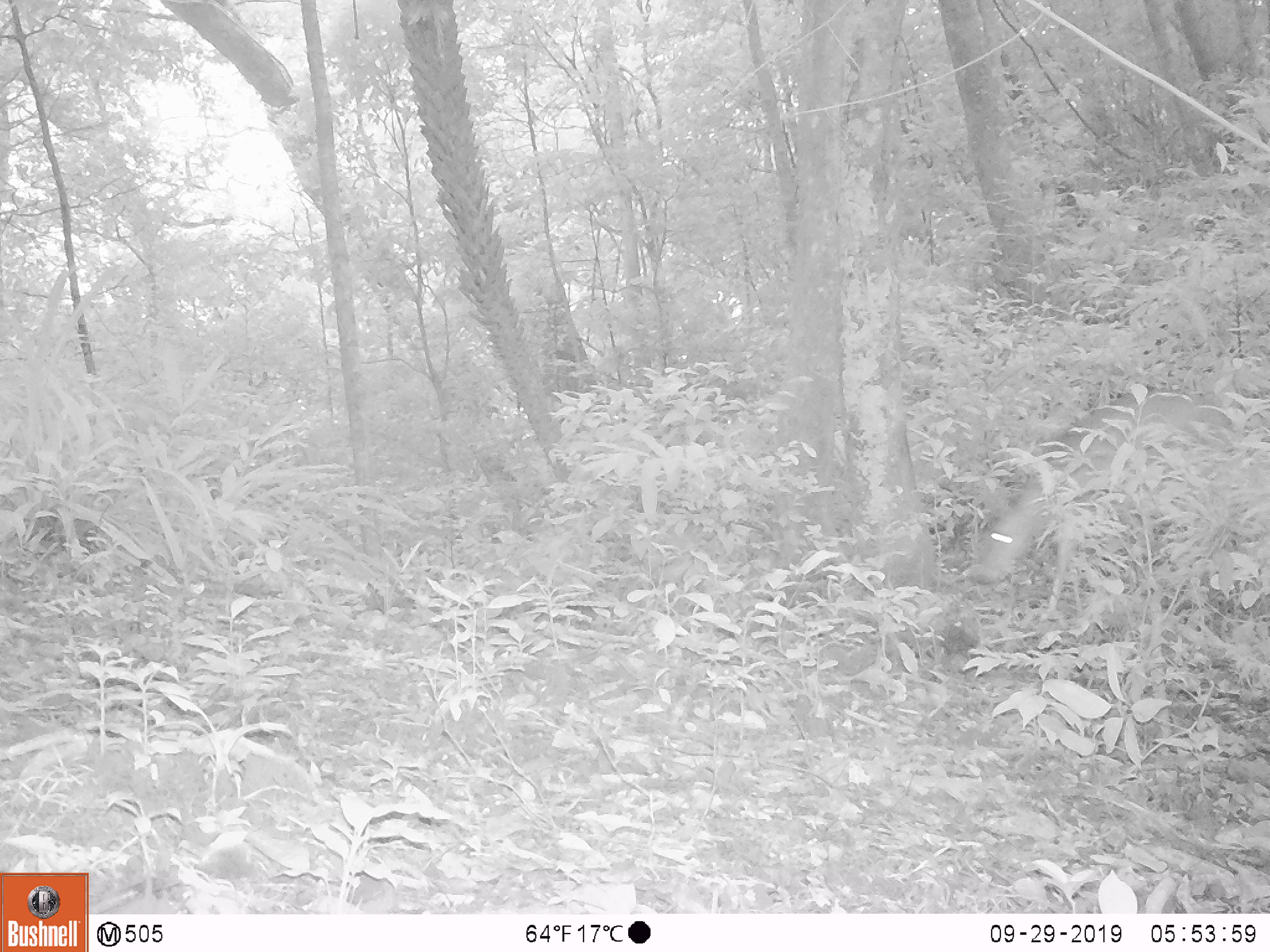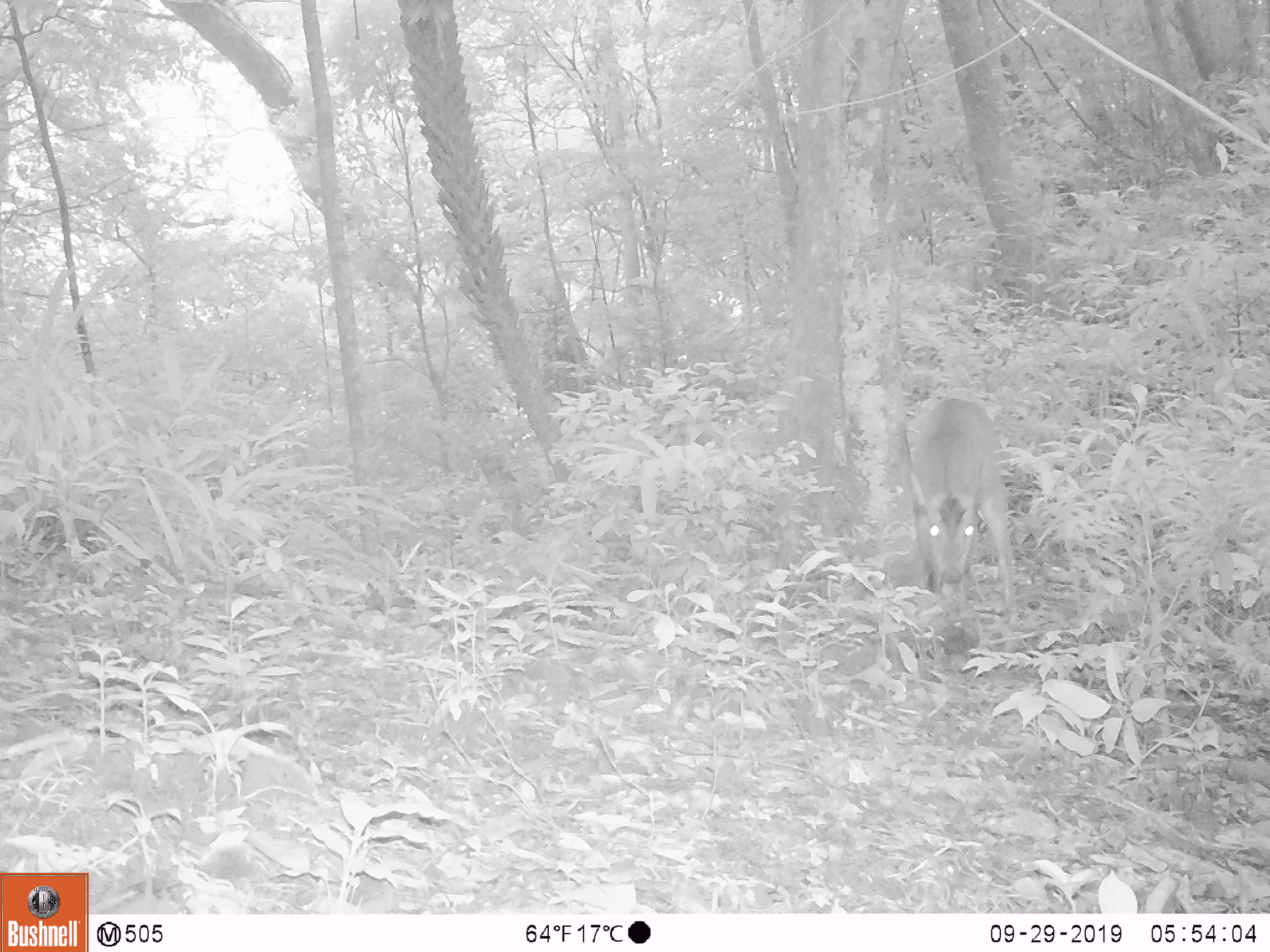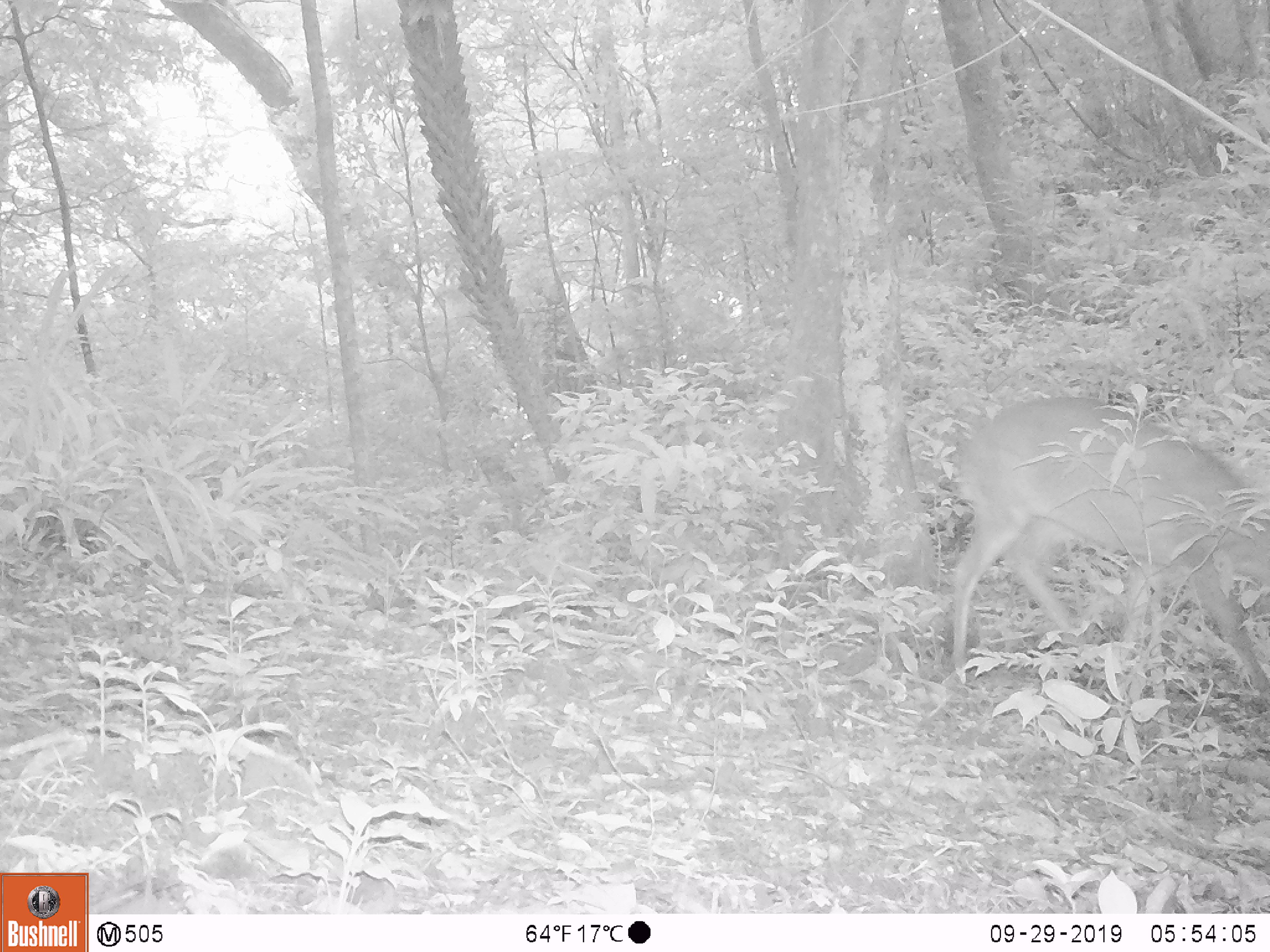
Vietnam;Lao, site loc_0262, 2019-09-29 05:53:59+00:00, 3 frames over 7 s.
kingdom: Animalia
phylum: Chordata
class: Mammalia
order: Artiodactyla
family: Cervidae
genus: Muntiacus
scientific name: Muntiacus vuquangensis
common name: large-antlered muntjac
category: large antlered muntjac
Large antlered muntjac (large-antlered muntjac) (Muntiacus vuquangensis). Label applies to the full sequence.